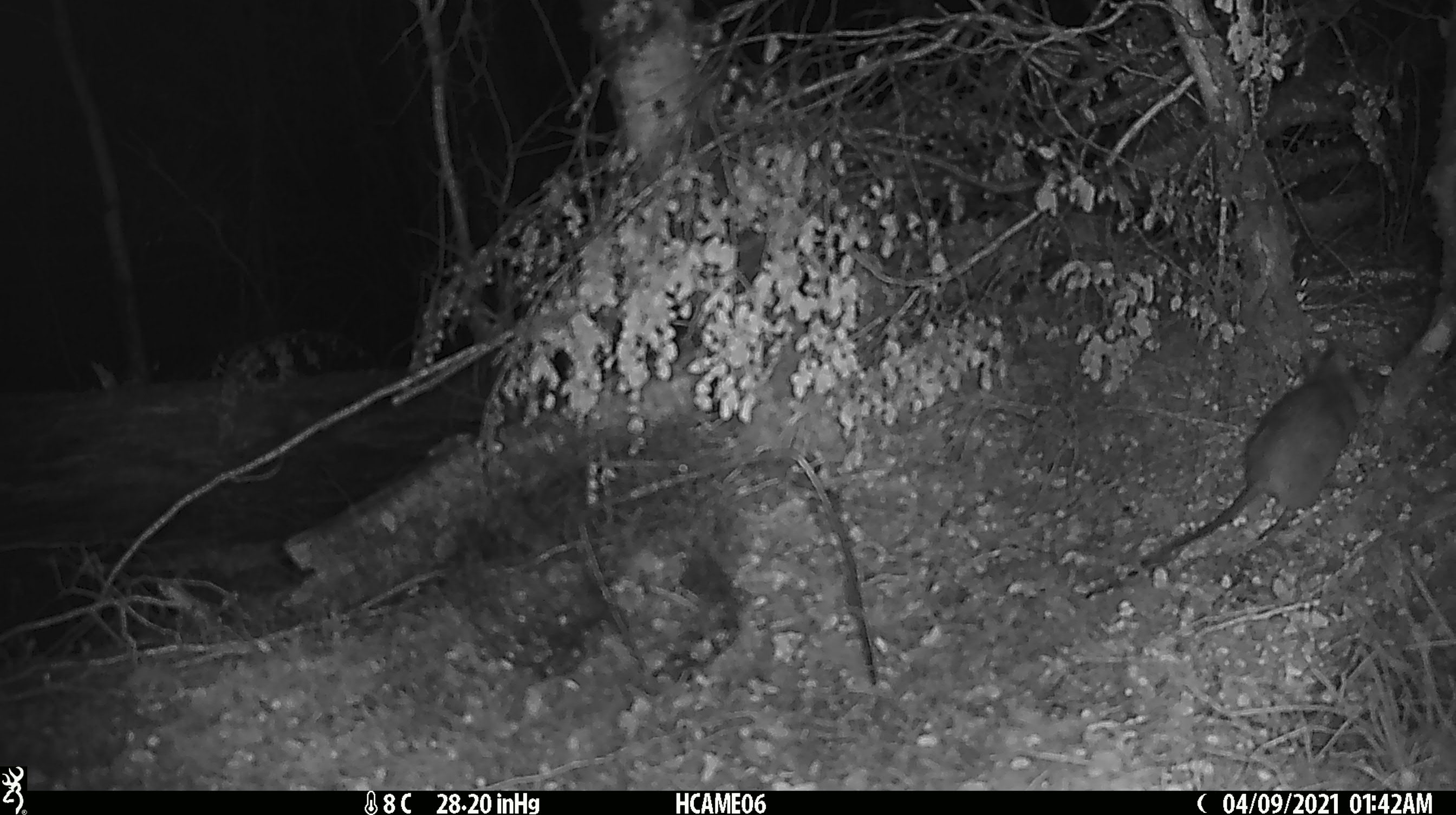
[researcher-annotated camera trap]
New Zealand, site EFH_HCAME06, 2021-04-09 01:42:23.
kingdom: Animalia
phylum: Chordata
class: Mammalia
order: Rodentia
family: Muridae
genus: Rattus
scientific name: Rattus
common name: rat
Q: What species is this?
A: Rat (Rattus).